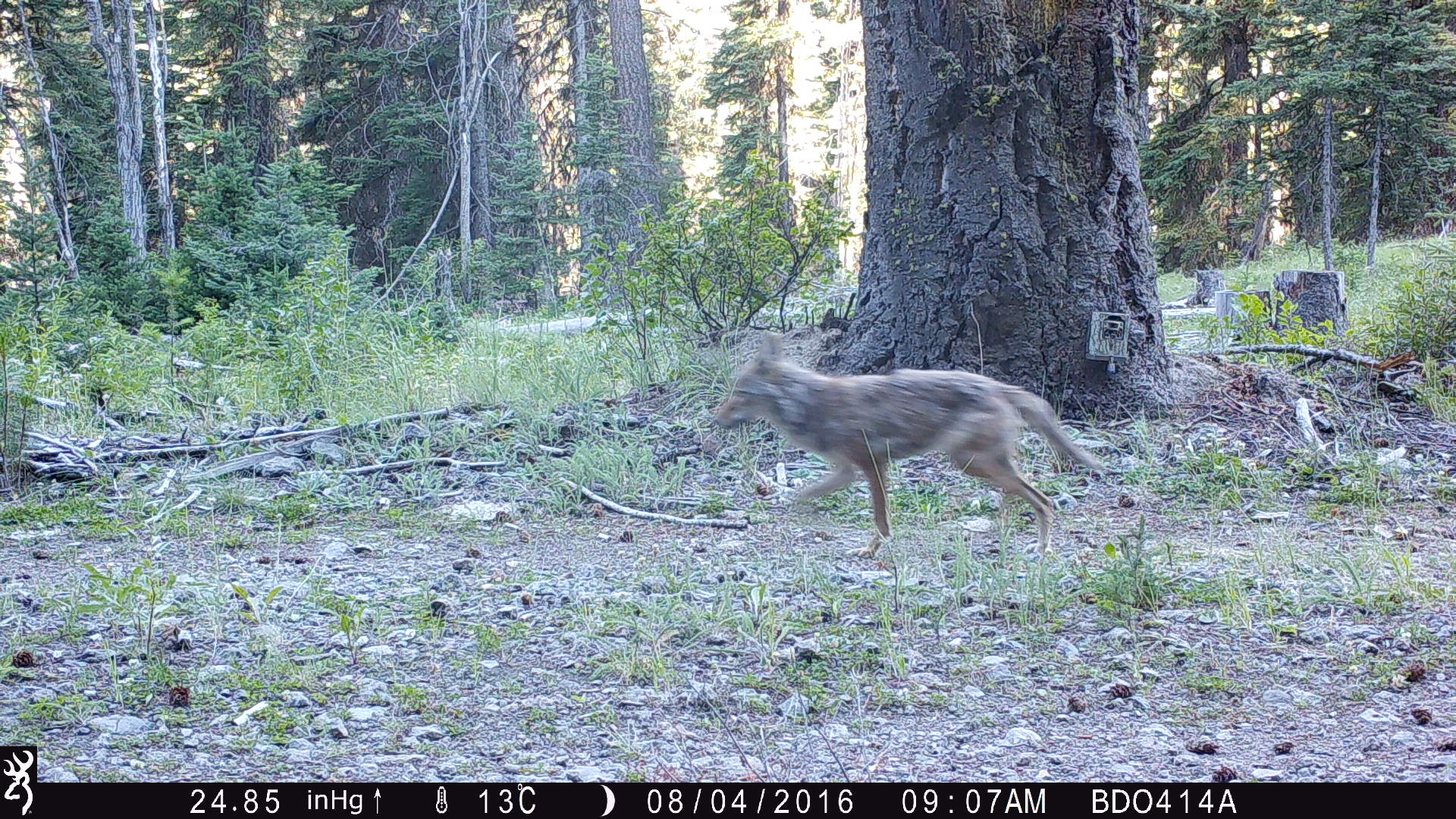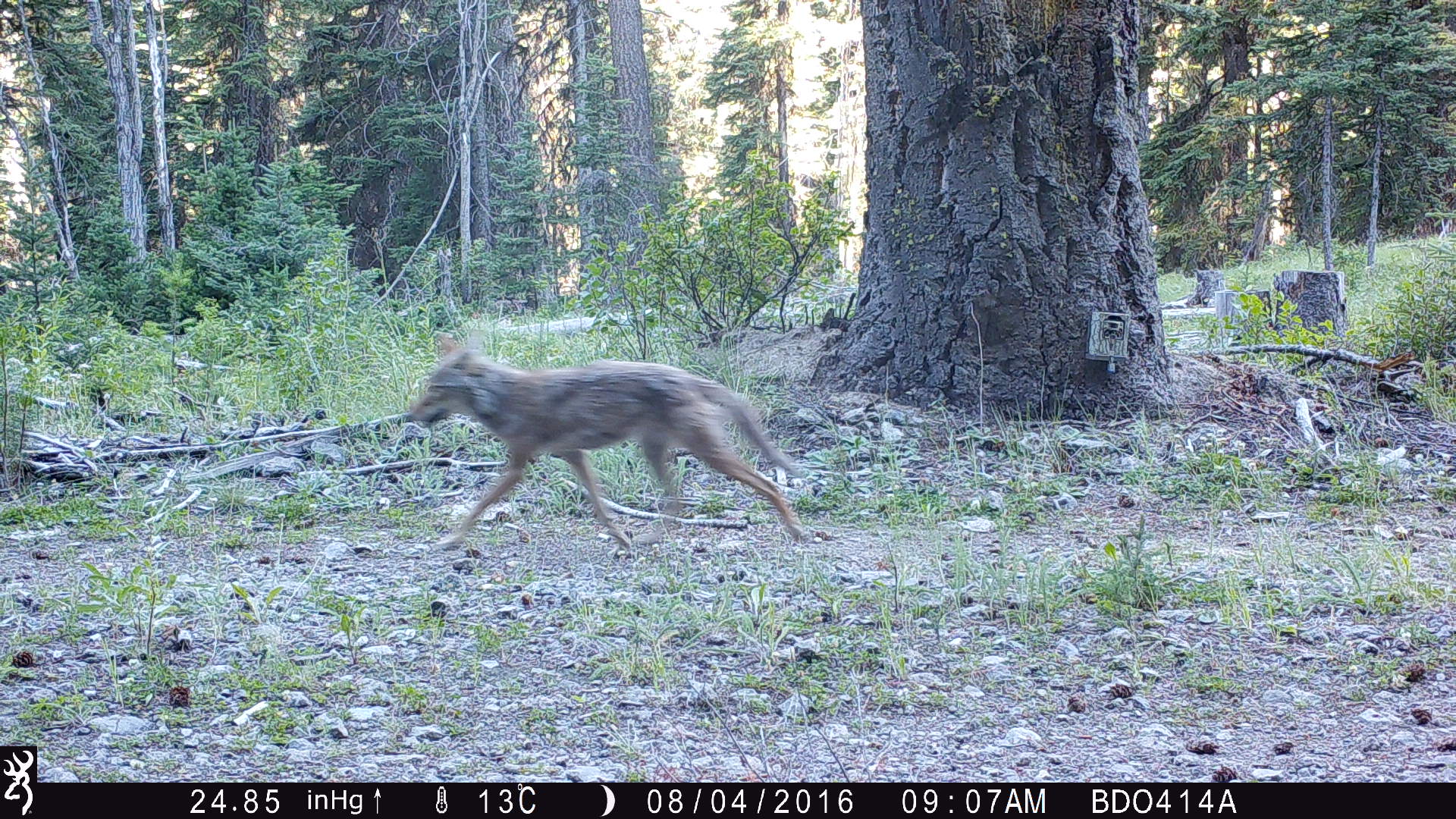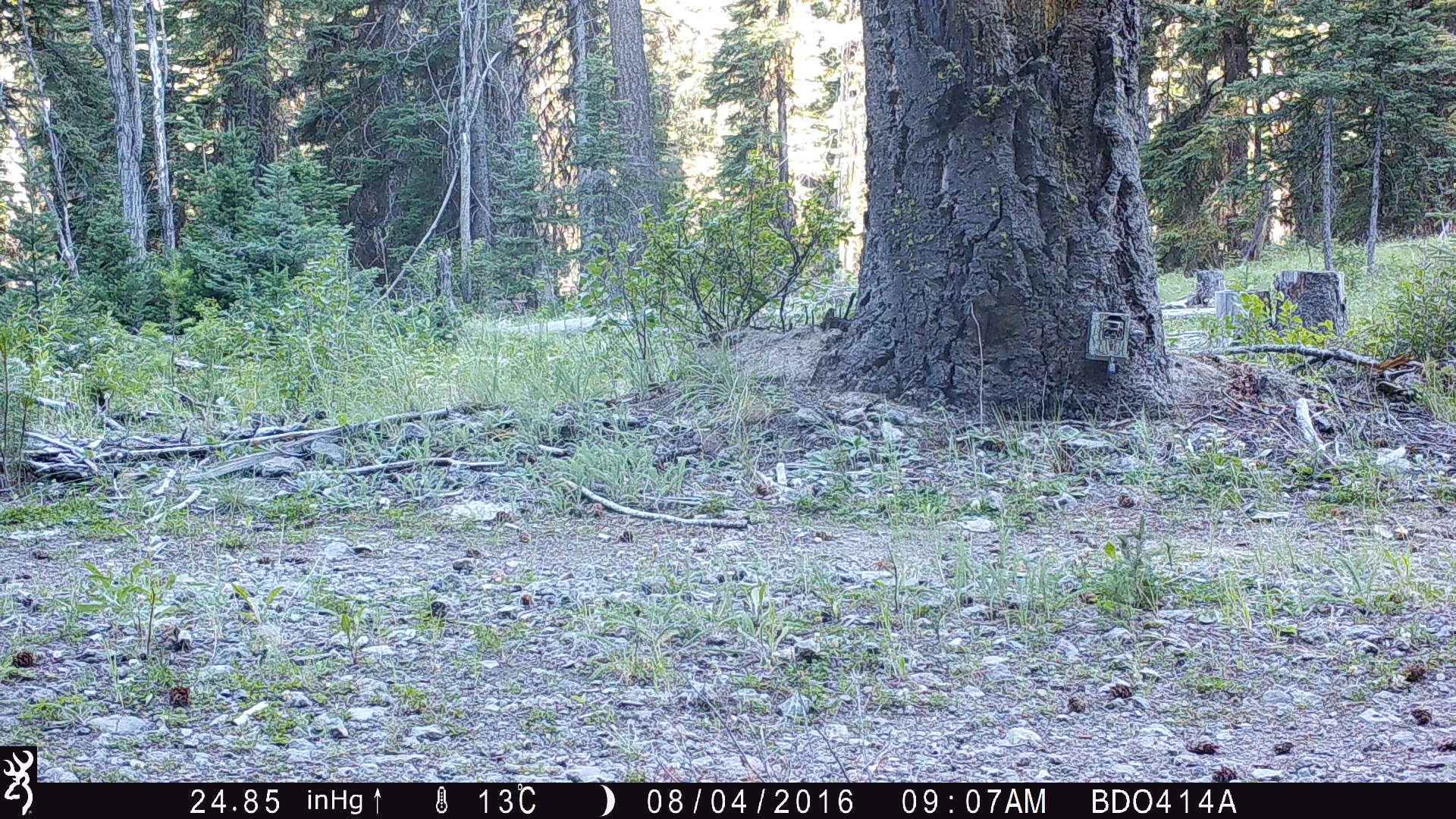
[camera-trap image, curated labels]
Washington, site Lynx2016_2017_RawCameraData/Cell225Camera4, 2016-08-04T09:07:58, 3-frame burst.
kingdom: Animalia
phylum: Chordata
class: Mammalia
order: Carnivora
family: Canidae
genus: Canis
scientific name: Canis latrans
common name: coyote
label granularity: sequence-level